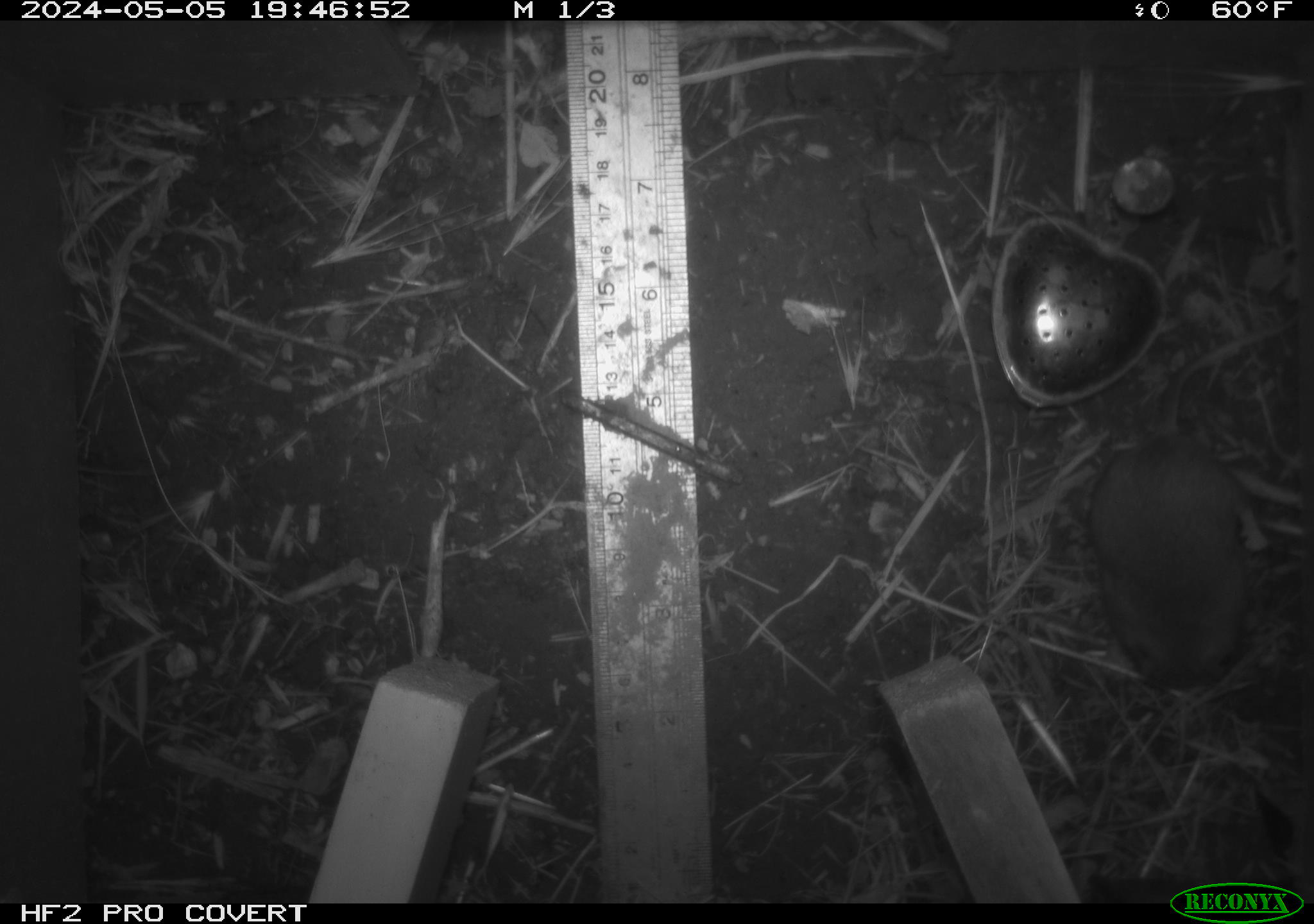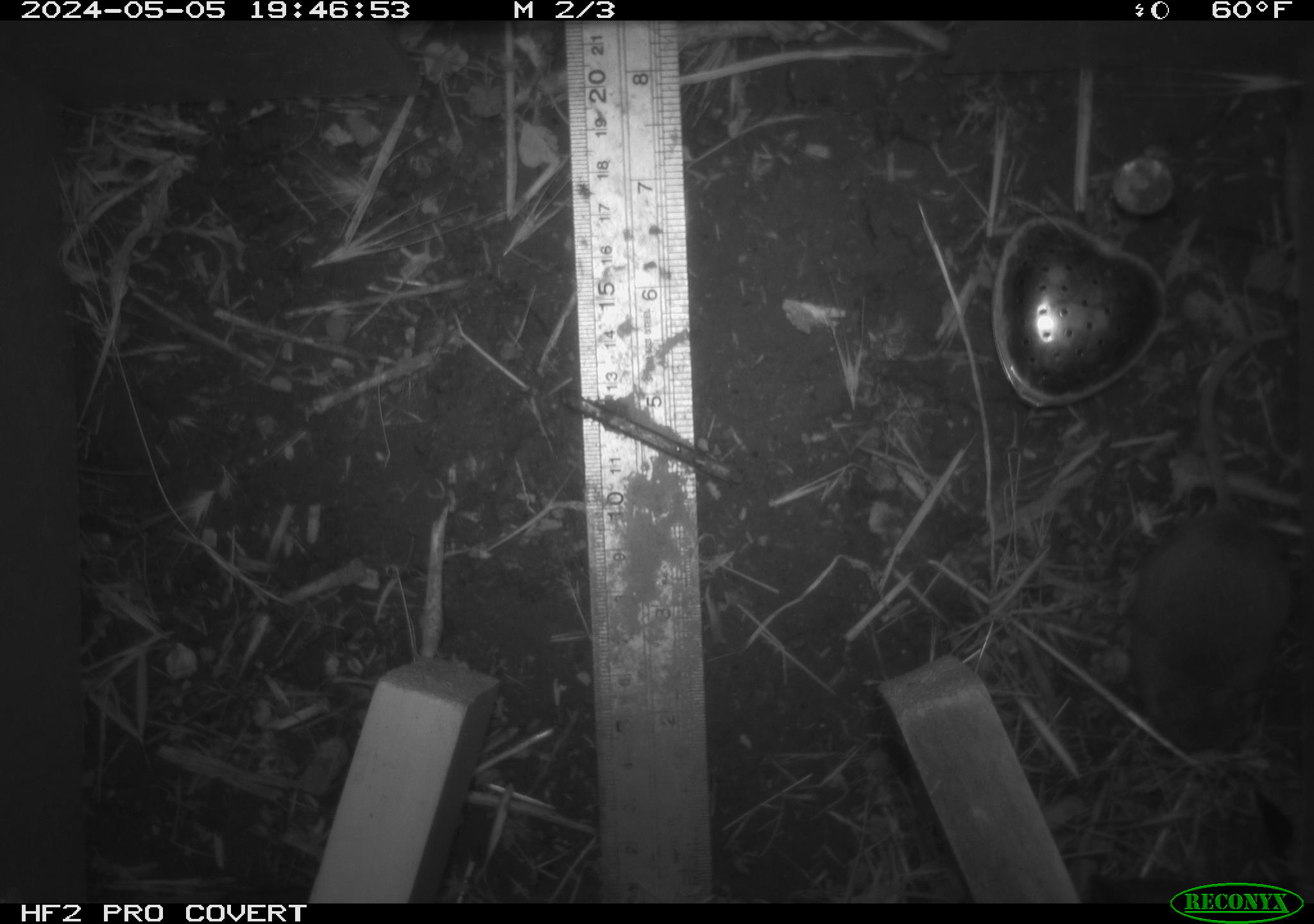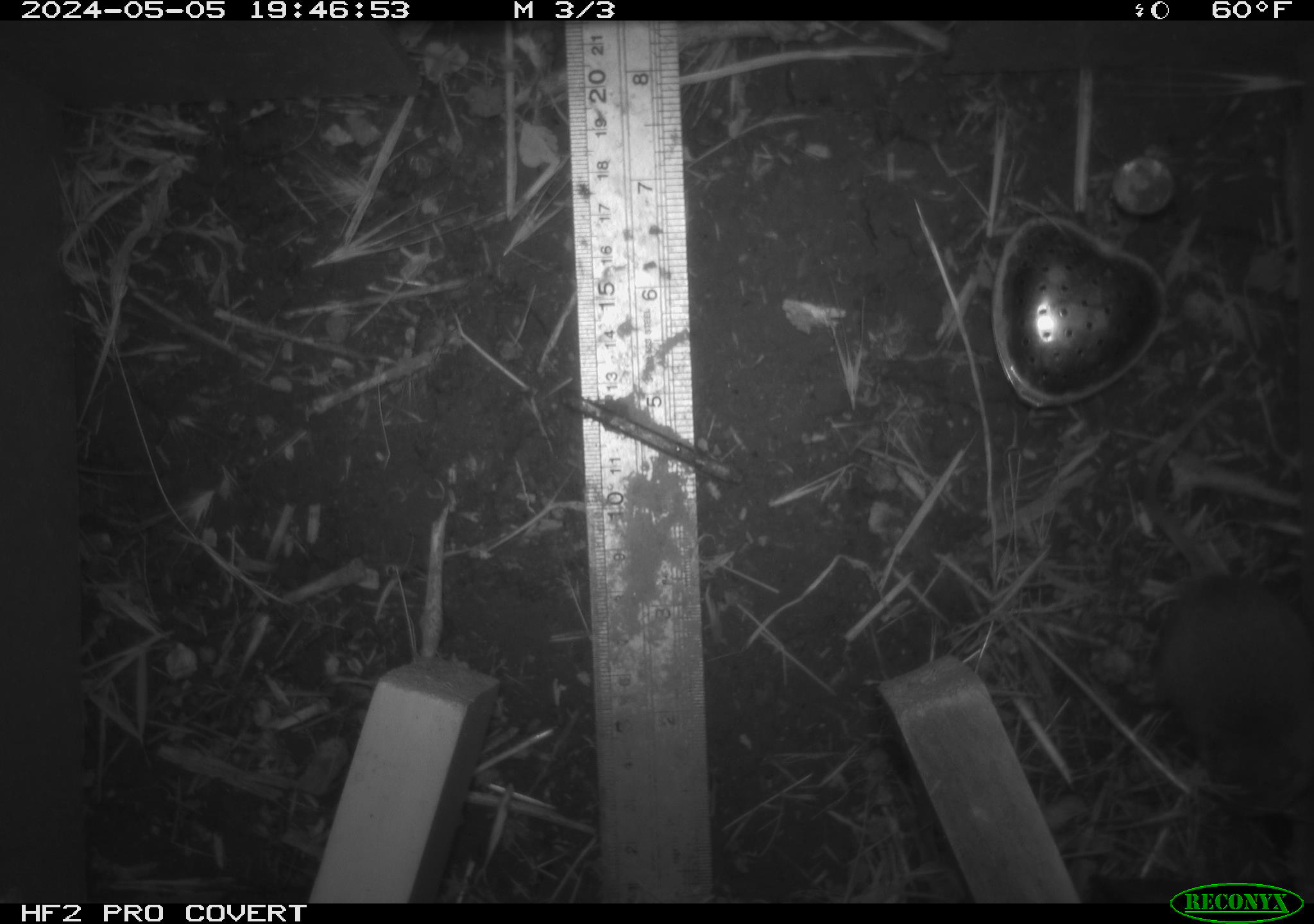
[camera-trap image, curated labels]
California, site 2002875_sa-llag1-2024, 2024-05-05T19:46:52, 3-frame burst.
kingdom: Animalia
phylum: Chordata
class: Mammalia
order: Rodentia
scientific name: Rodentia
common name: mouse species